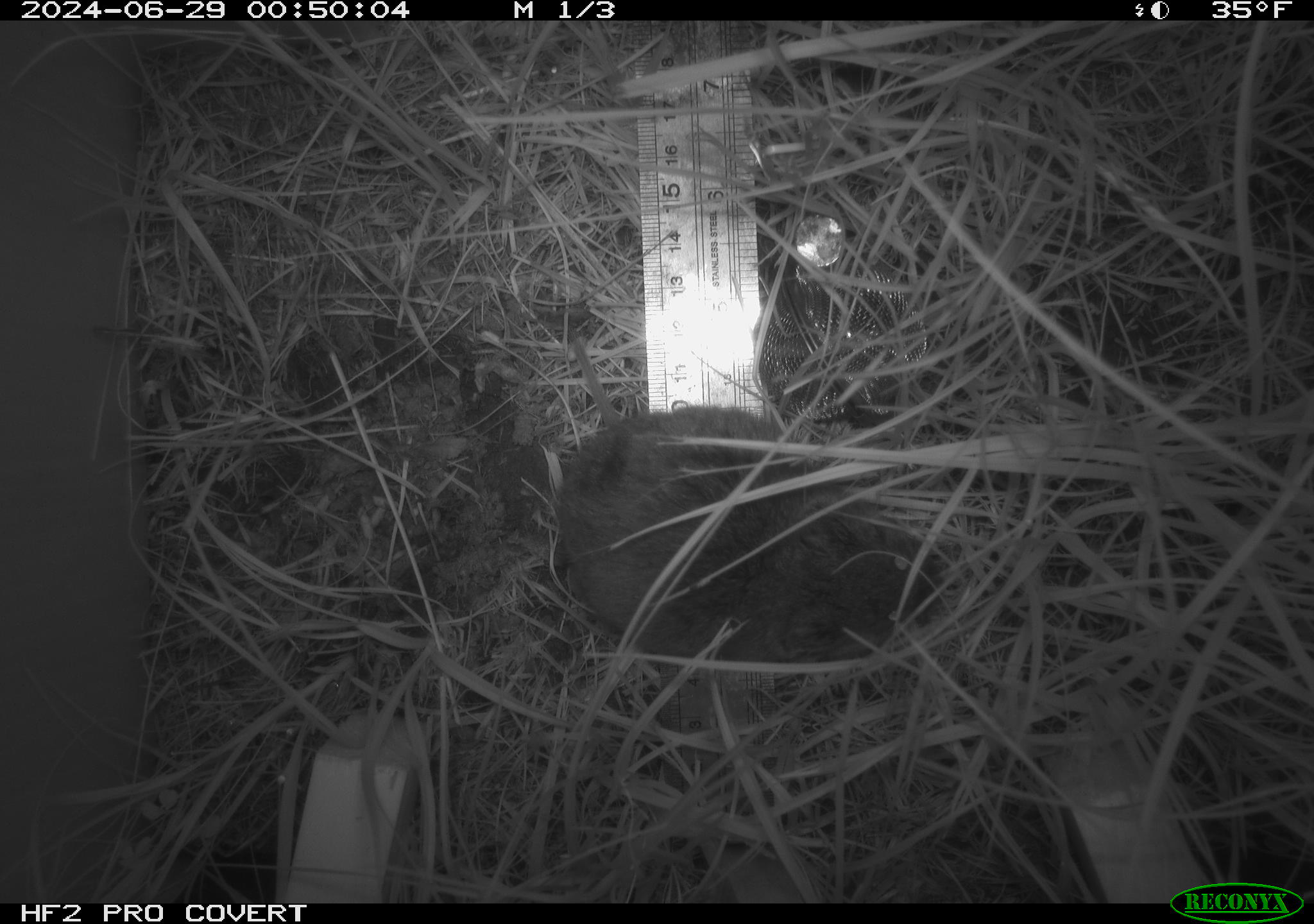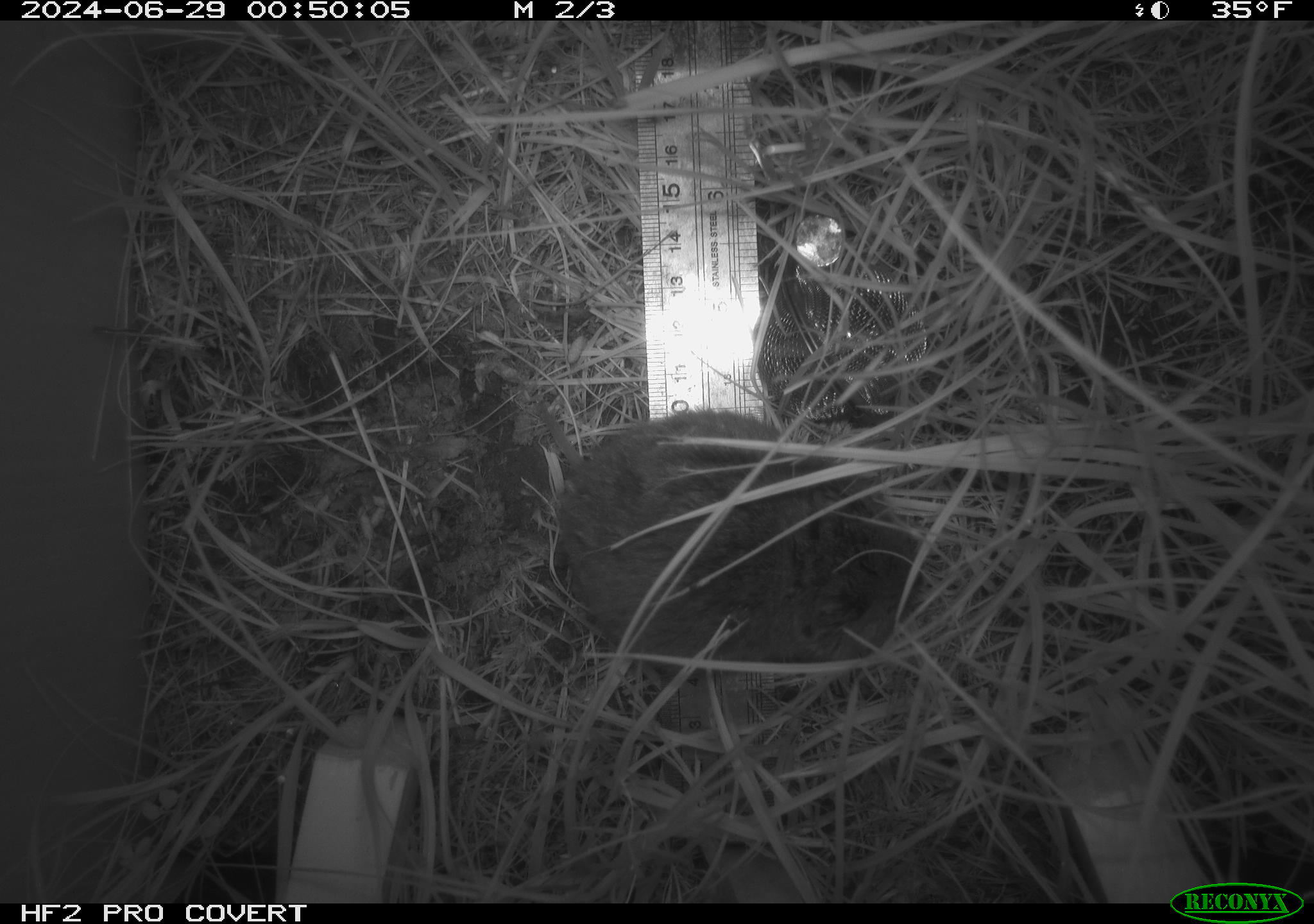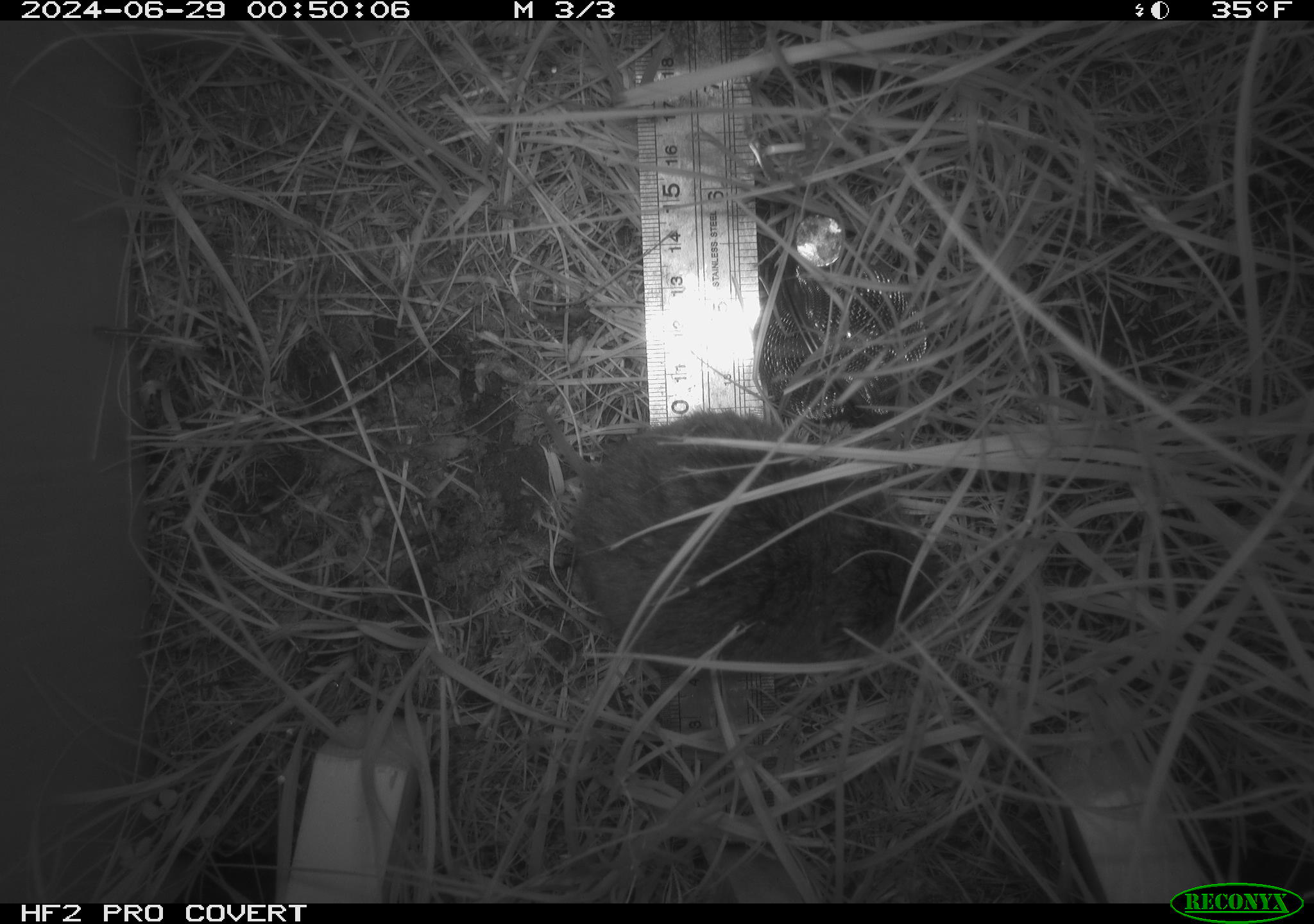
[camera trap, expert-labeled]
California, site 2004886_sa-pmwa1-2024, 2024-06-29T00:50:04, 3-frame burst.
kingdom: Animalia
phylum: Chordata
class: Mammalia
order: Rodentia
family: Cricetidae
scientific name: Arvicolinae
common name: voles, lemmings, and muskrats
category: arvicolinae subfamily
Arvicolinae subfamily (voles, lemmings, and muskrats) (Arvicolinae).